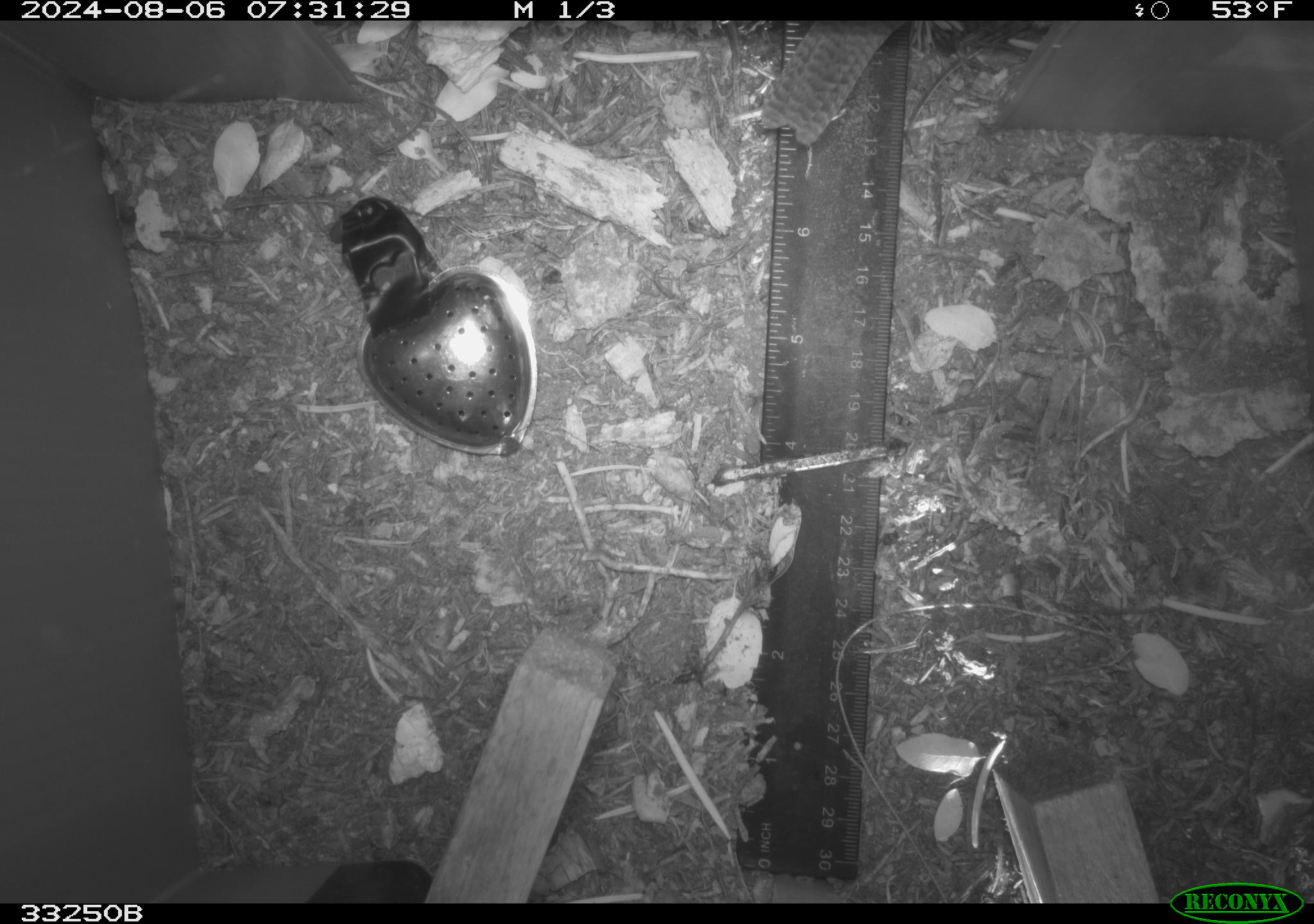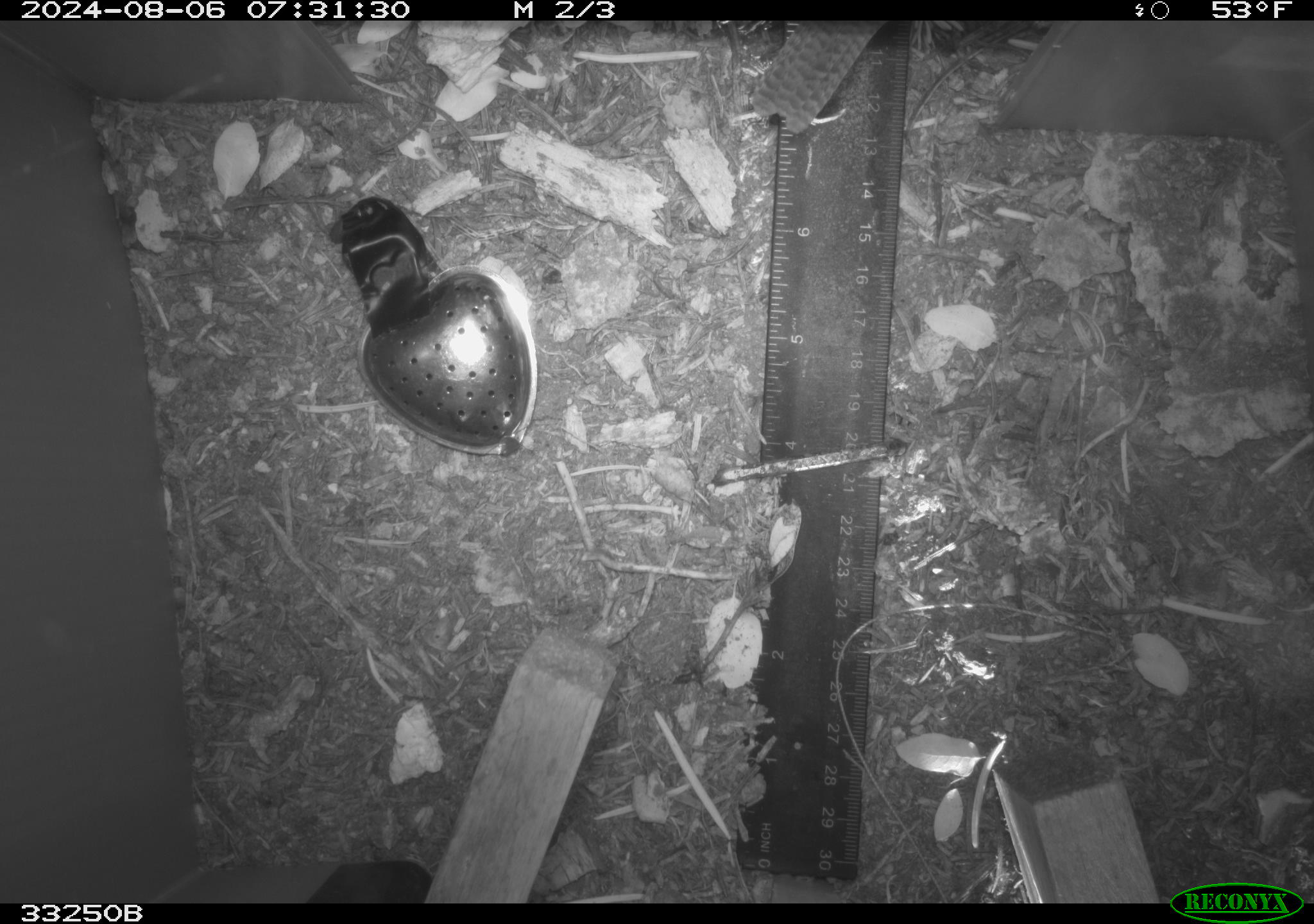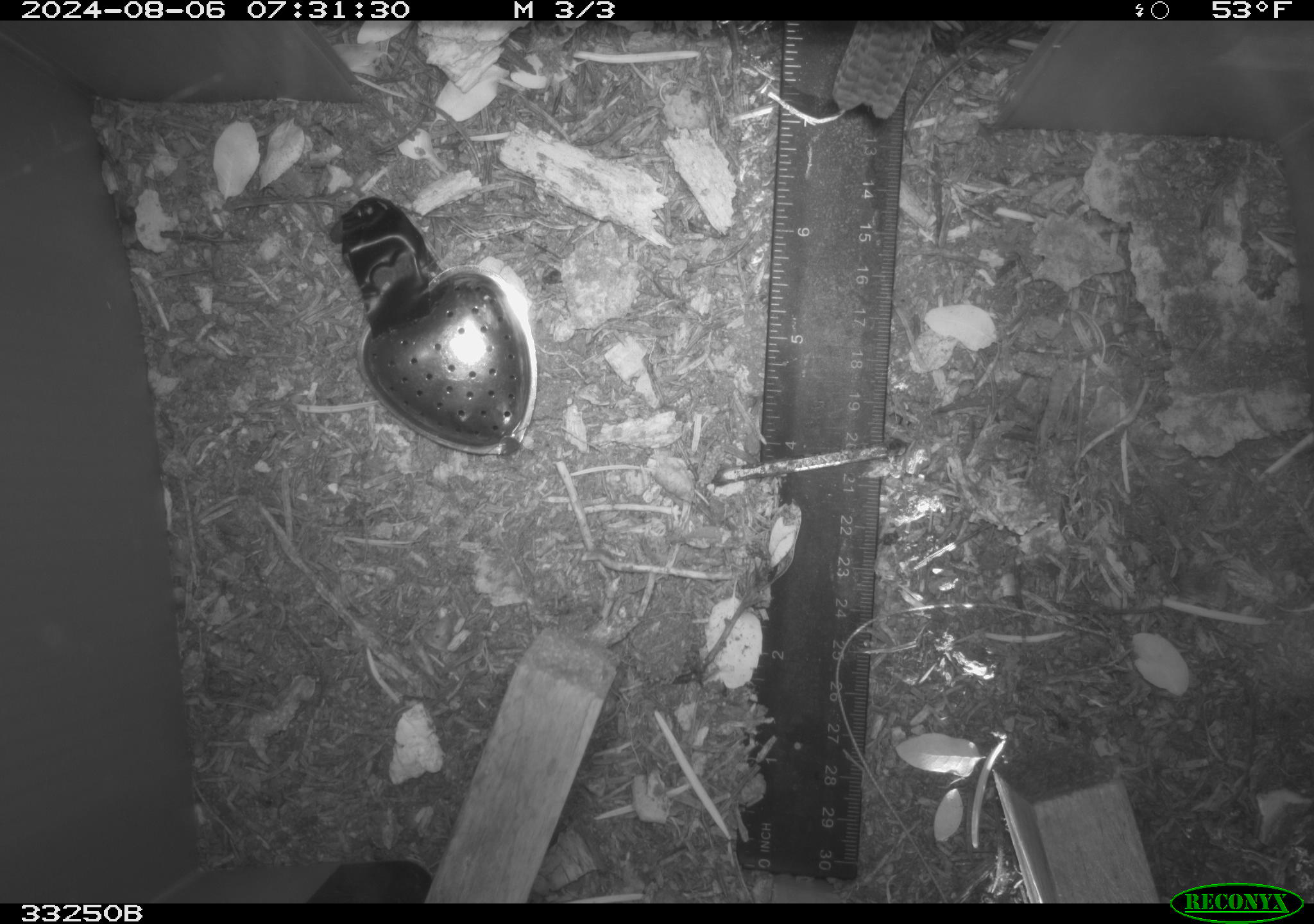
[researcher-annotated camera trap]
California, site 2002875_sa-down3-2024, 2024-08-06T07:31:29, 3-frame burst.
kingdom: Animalia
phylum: Chordata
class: Aves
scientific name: Aves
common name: bird